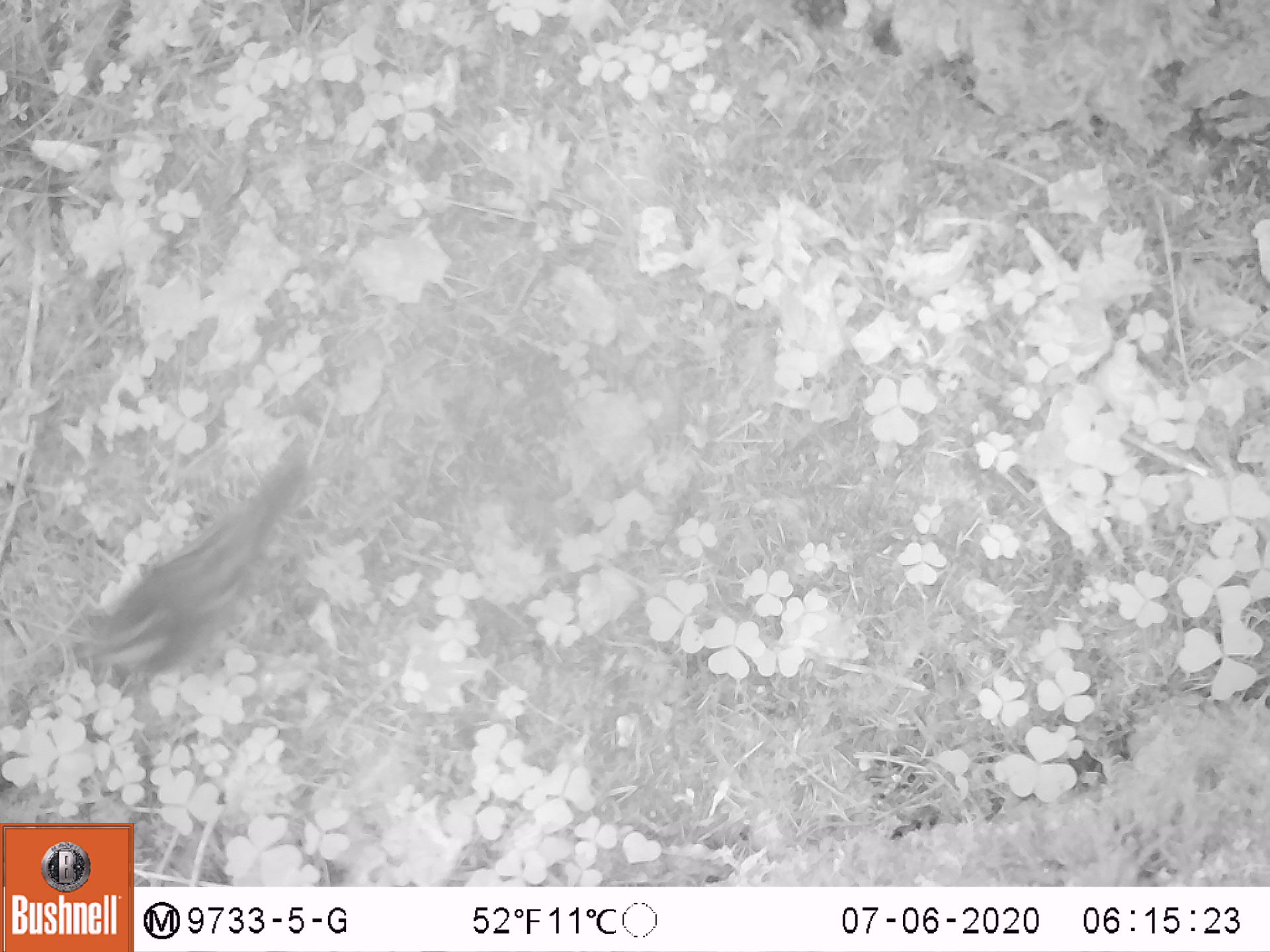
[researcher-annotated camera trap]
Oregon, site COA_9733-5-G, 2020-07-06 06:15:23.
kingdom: Animalia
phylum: Chordata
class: Aves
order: Passeriformes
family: Turdidae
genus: Ixoreus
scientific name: Ixoreus naevius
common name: varied thrush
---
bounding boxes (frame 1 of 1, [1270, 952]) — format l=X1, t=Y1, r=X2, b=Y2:
varied thrush: l=71, t=456, r=304, b=687